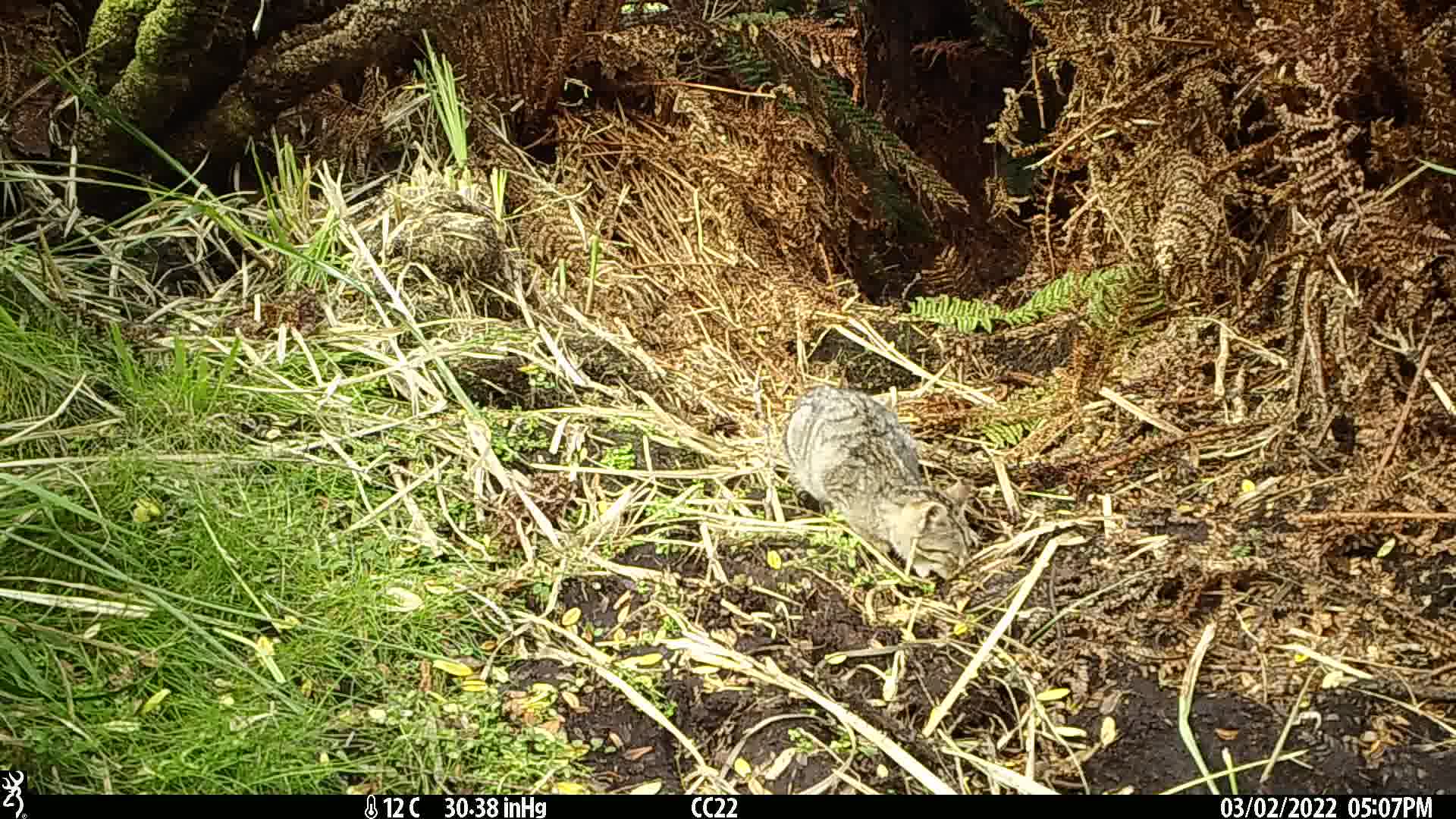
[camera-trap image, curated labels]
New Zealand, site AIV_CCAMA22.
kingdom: Animalia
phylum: Chordata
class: Mammalia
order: Carnivora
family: Felidae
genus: Felis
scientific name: Felis catus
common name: domestic cat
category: cat